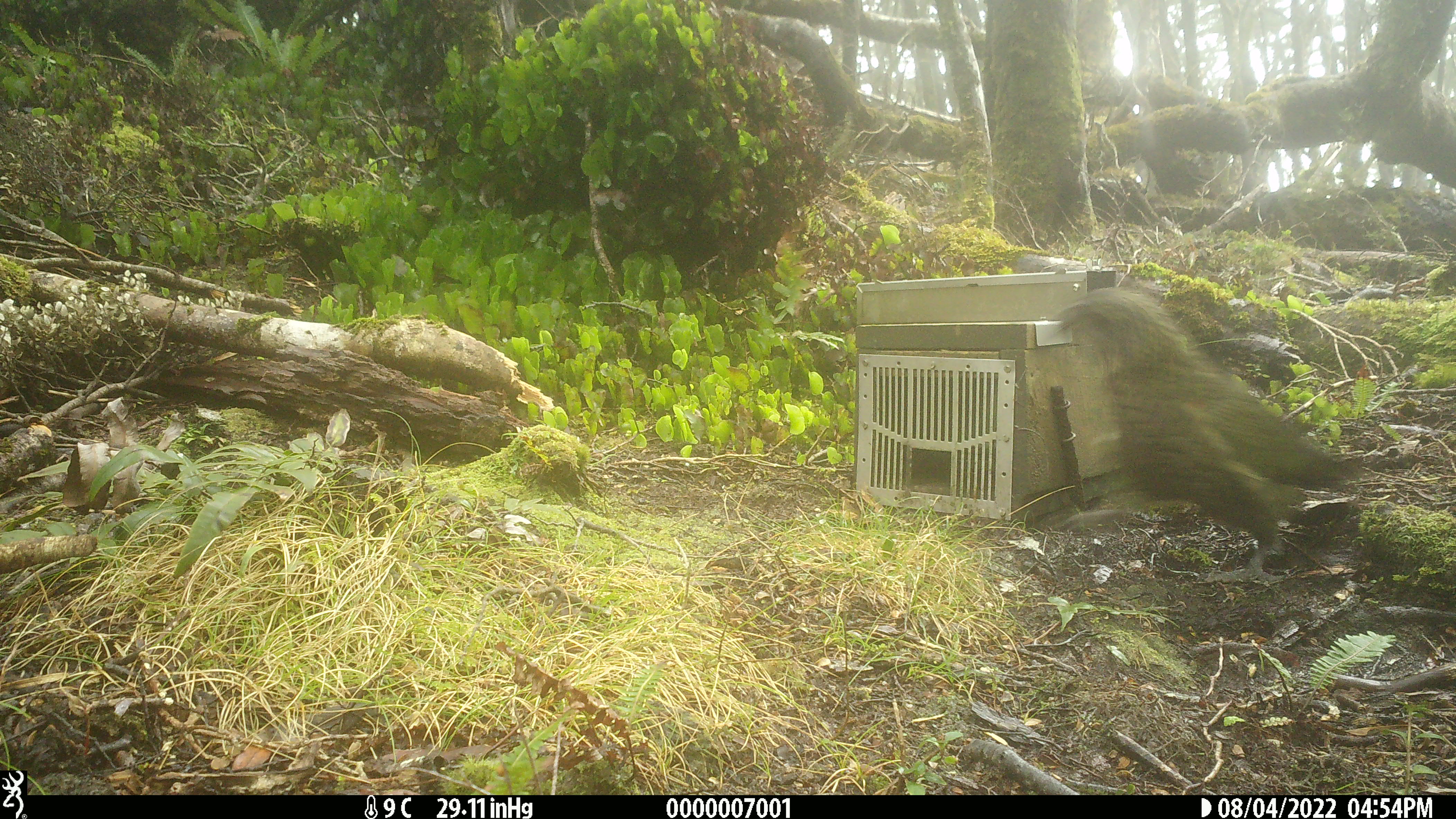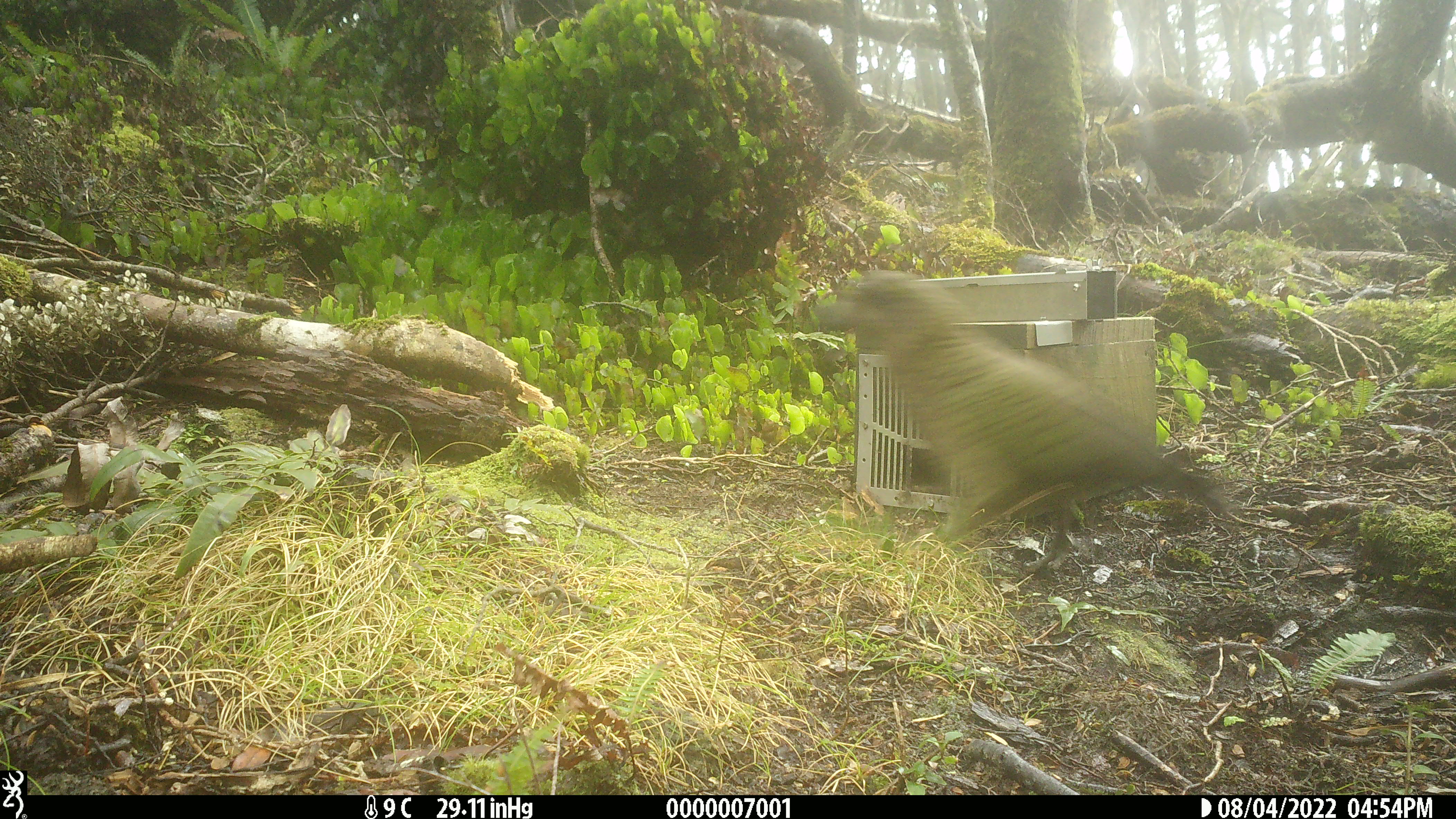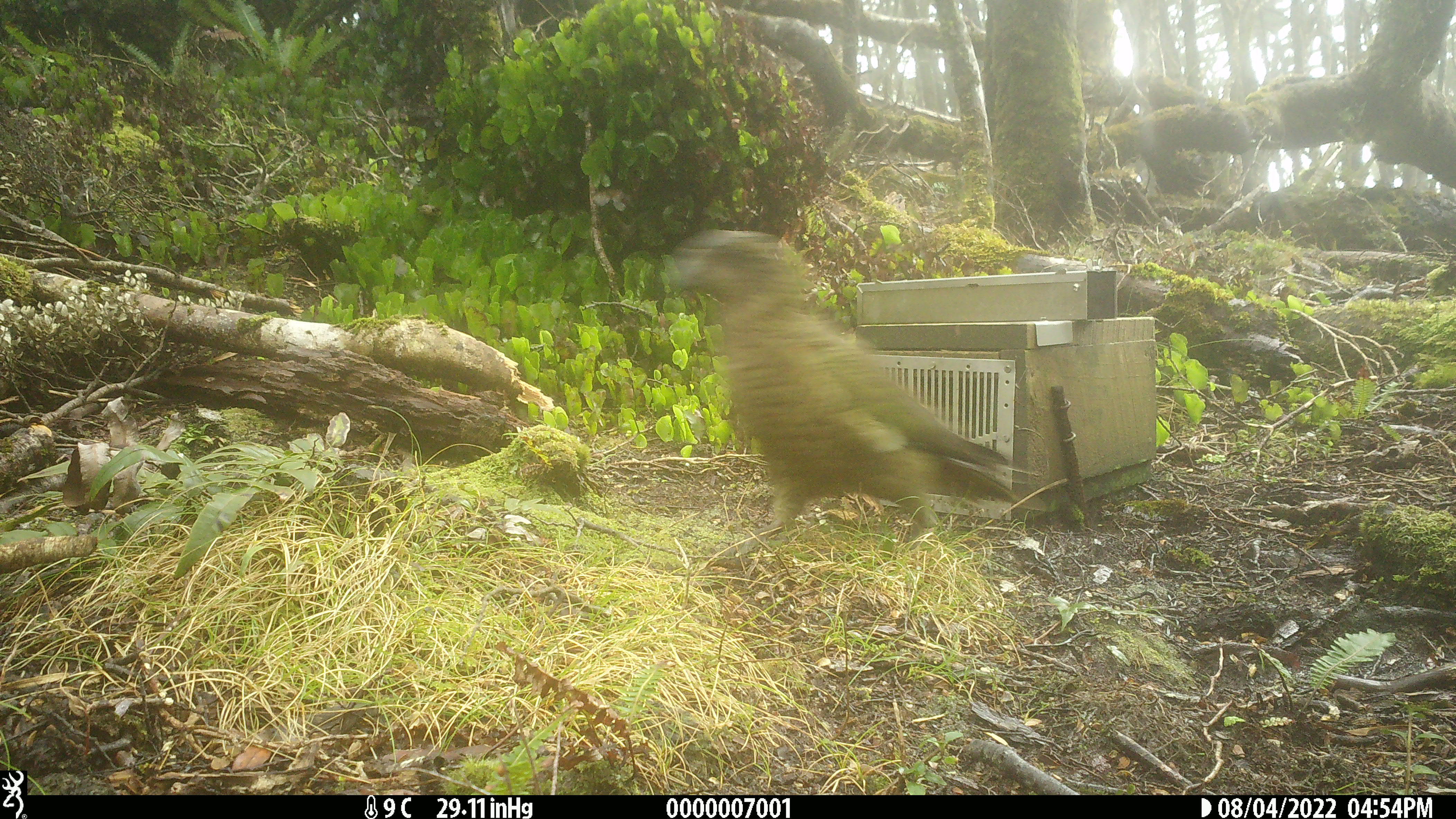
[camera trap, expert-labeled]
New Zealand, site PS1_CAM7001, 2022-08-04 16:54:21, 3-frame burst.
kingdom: Animalia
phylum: Chordata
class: Aves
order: Psittaciformes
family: Strigopidae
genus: Nestor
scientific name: Nestor notabilis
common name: kea